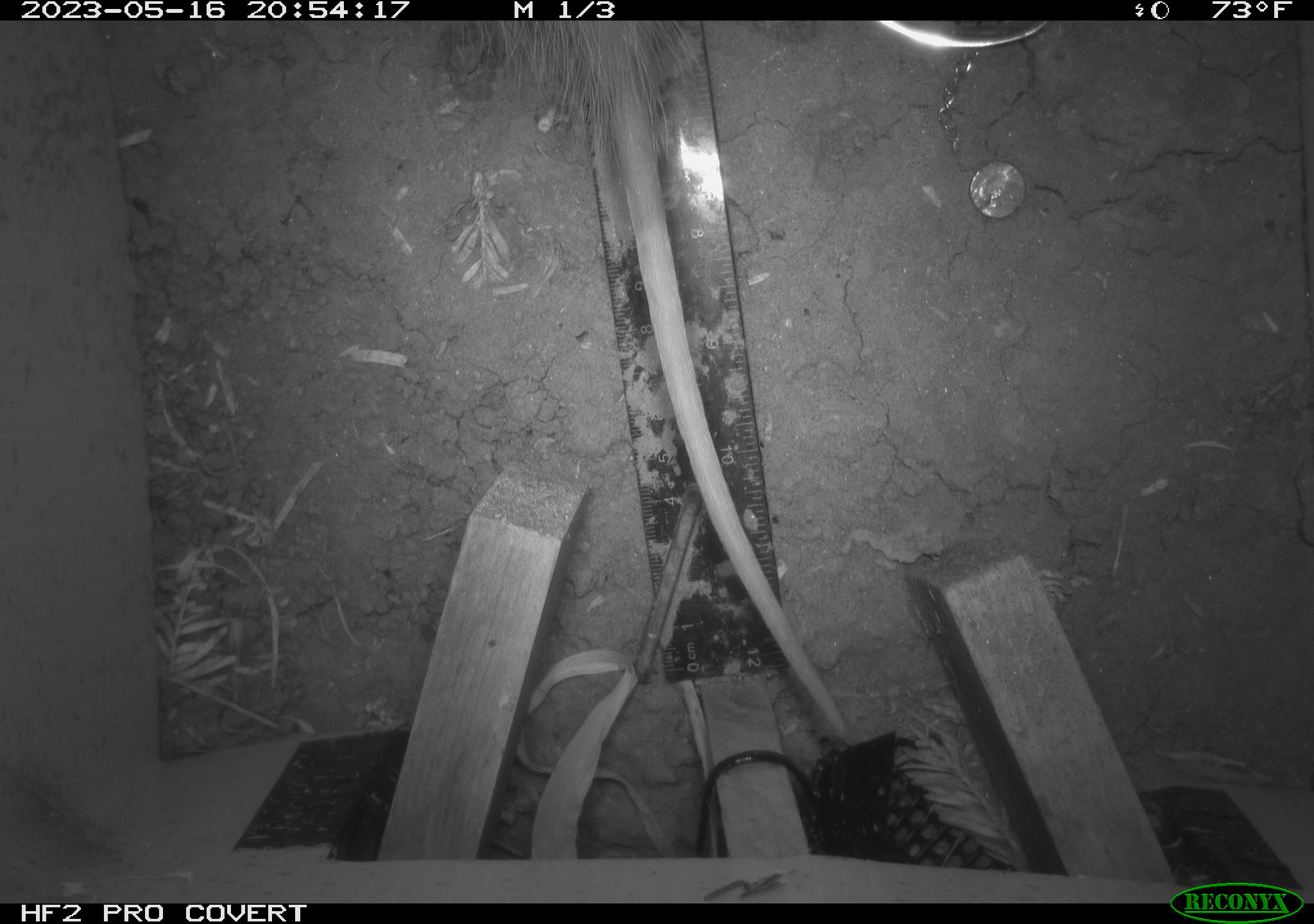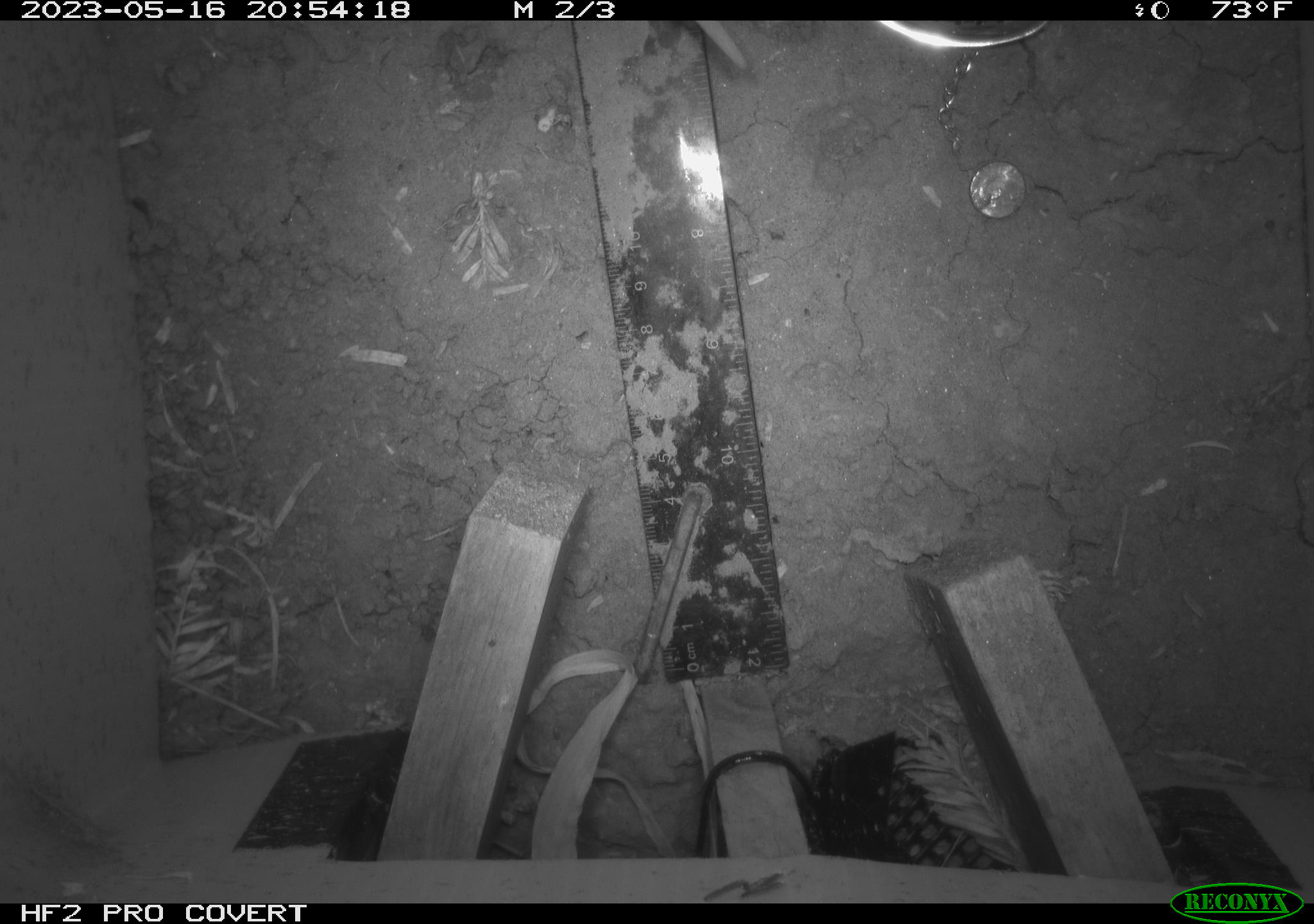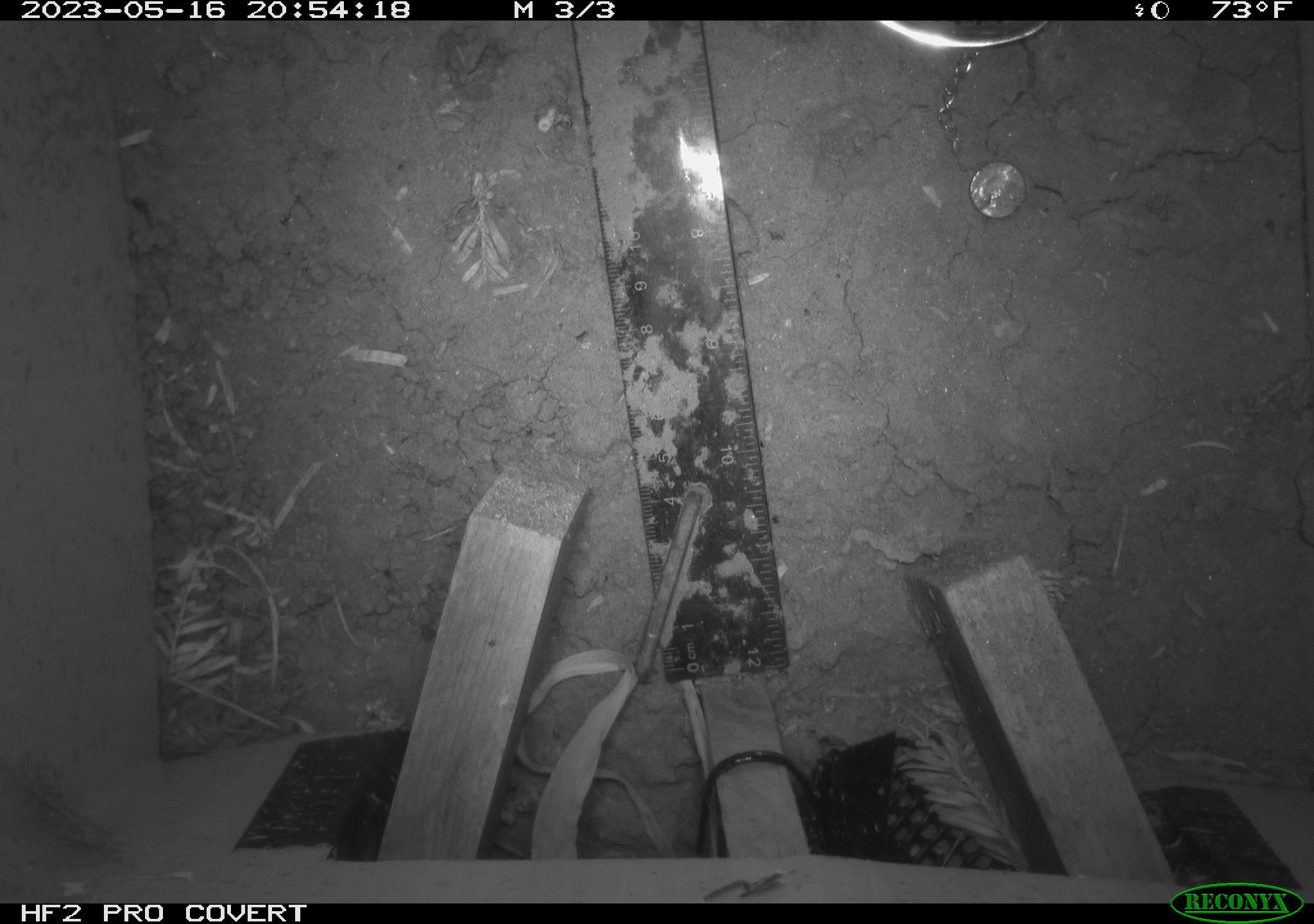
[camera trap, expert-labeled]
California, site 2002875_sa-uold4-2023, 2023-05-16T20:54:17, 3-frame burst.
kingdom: Animalia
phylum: Chordata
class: Mammalia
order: Didelphimorphia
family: Didelphidae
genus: Didelphis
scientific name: Didelphis virginiana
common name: virginia opossum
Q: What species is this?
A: Virginia opossum (Didelphis virginiana).